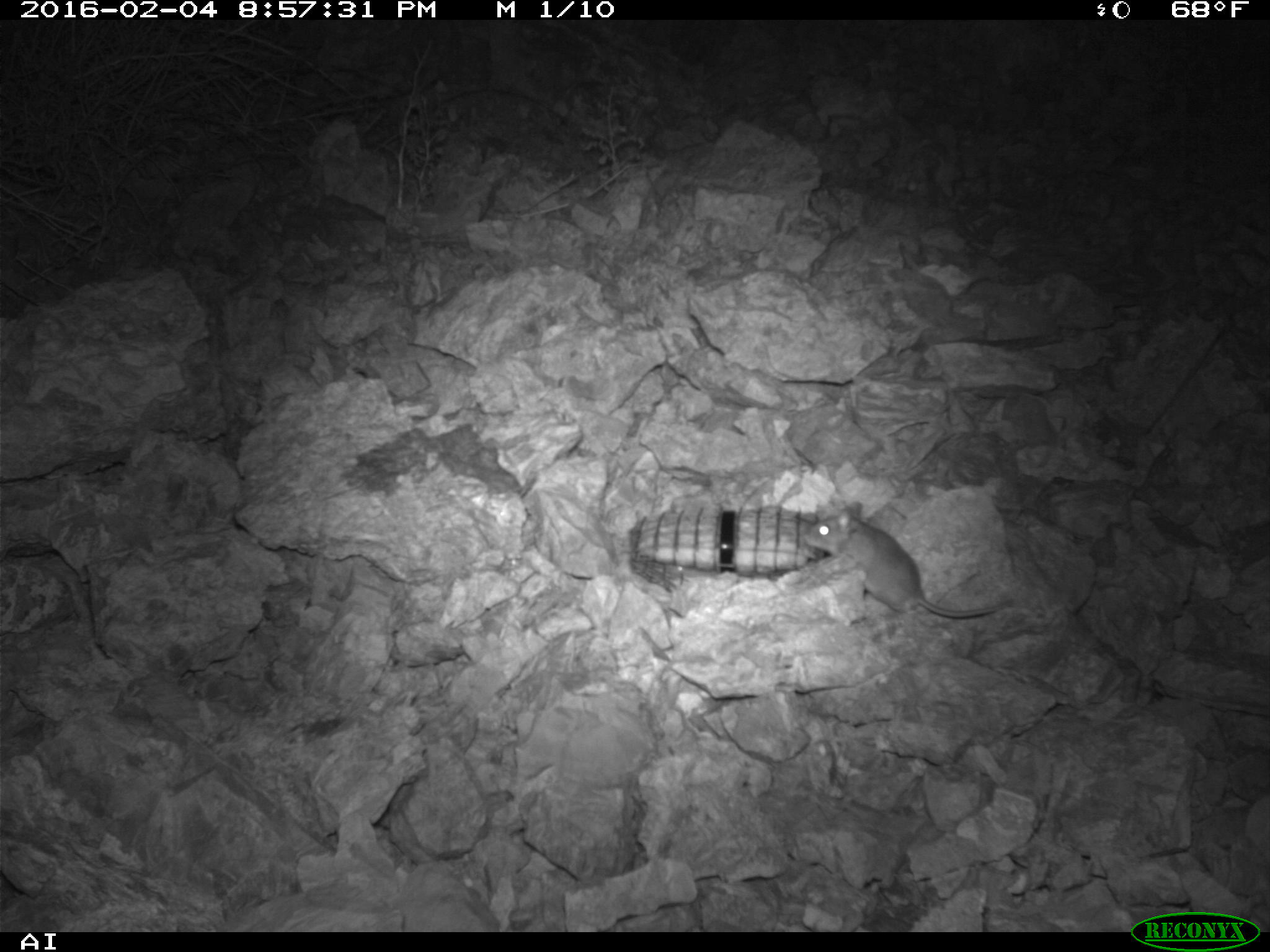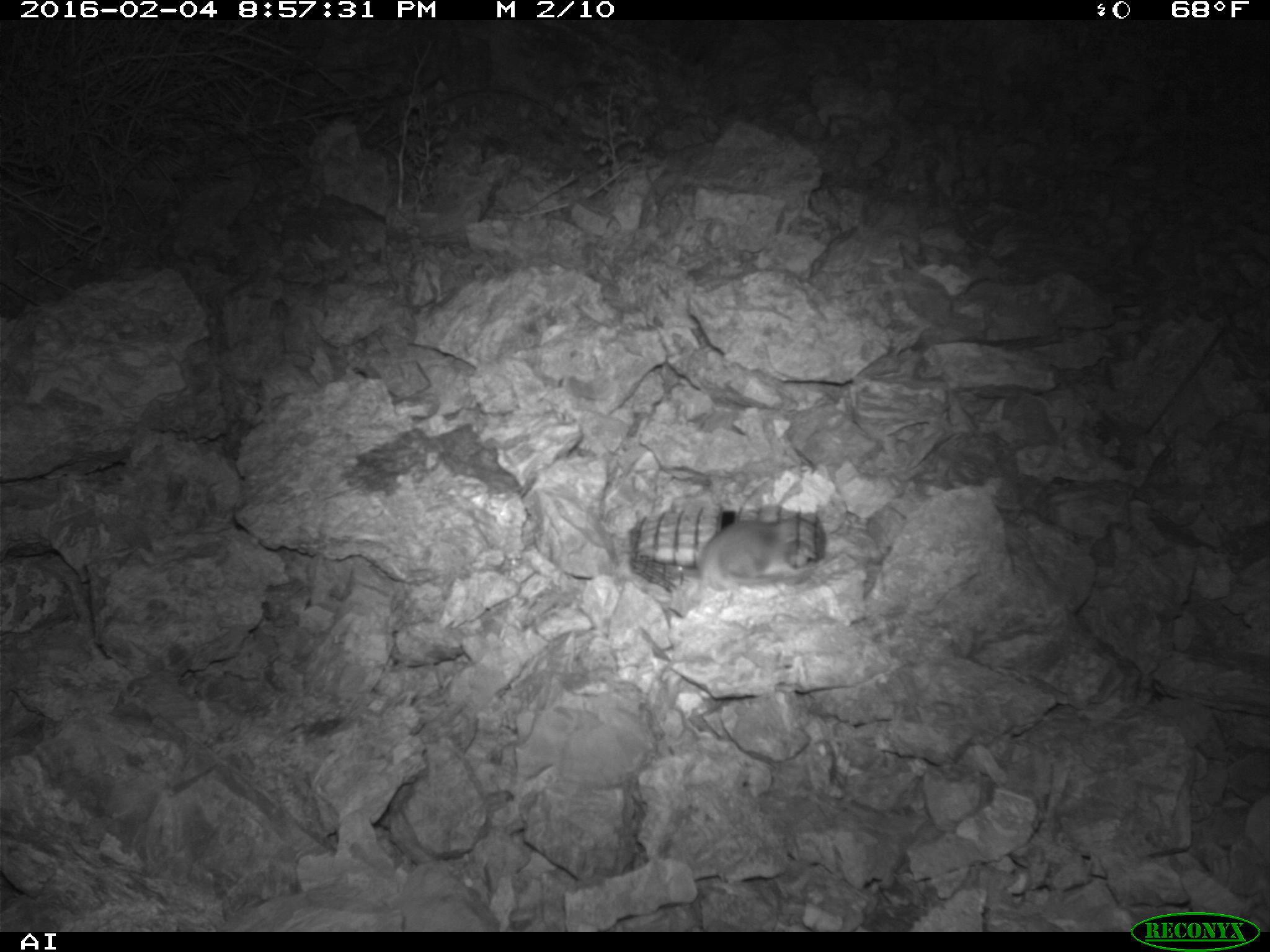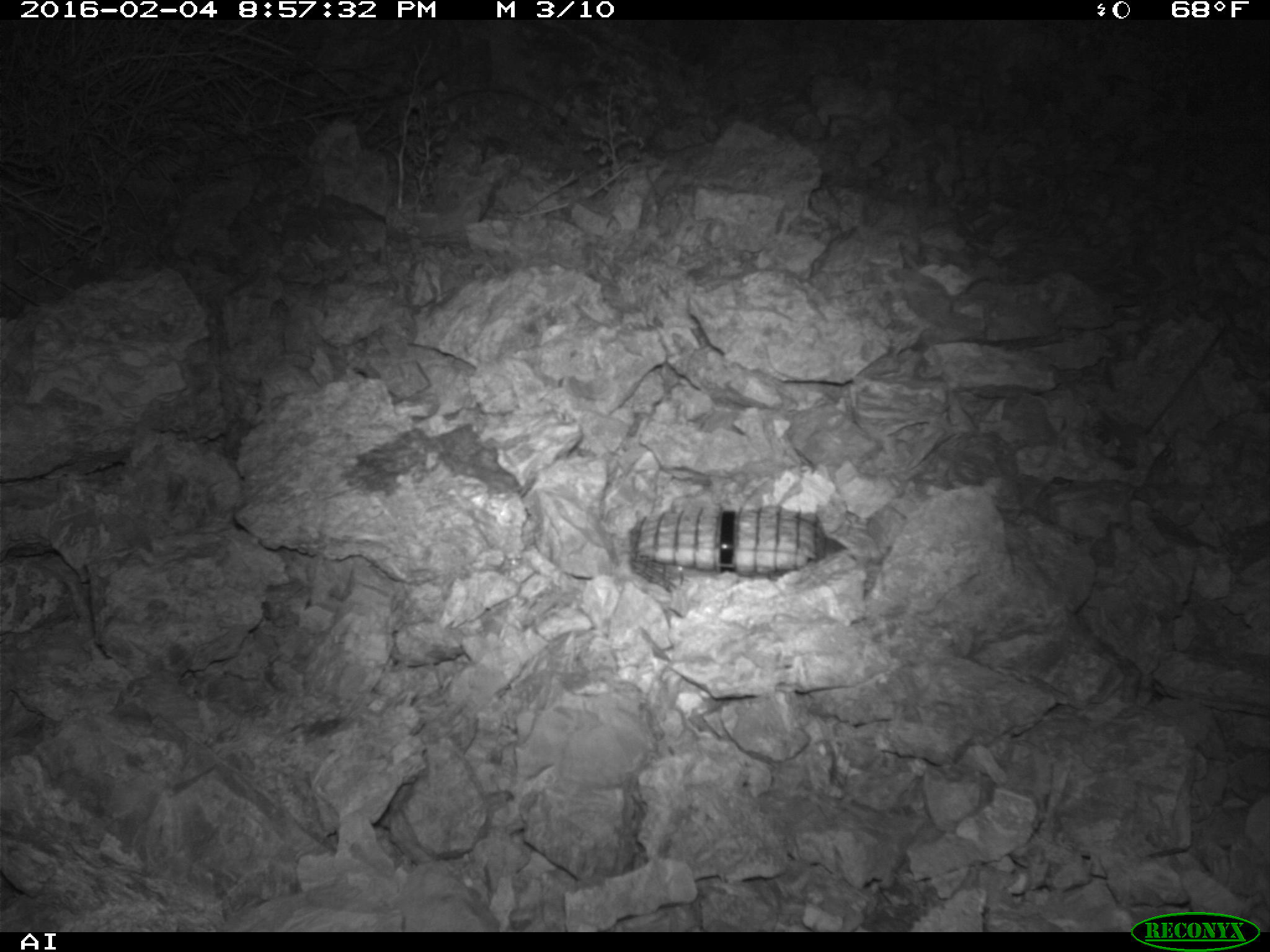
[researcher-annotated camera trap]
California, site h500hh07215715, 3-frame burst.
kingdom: Animalia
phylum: Chordata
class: Mammalia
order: Rodentia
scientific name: Rodentia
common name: rodent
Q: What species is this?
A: Rodent (Rodentia).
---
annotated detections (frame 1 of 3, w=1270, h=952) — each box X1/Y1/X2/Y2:
rodent: 802/502/1013/617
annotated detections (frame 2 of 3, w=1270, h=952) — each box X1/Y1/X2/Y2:
rodent: 695/509/848/592